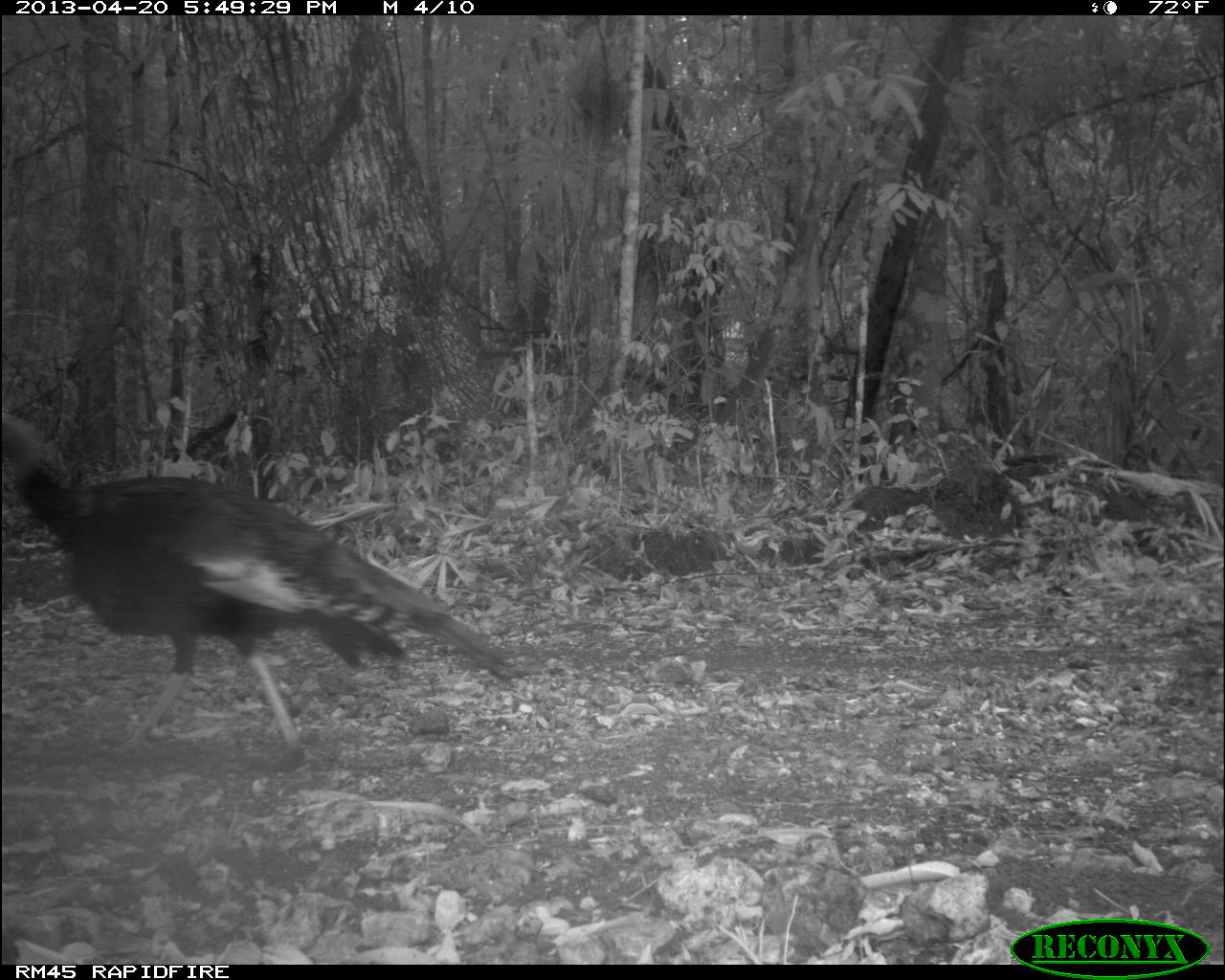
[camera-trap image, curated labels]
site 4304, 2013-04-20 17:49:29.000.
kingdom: Animalia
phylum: Chordata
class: Aves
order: Galliformes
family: Phasianidae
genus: Meleagris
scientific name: Meleagris ocellata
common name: ocellated turkey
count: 1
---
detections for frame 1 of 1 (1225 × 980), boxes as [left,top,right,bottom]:
meleagris ocellata: [0,407,517,773]